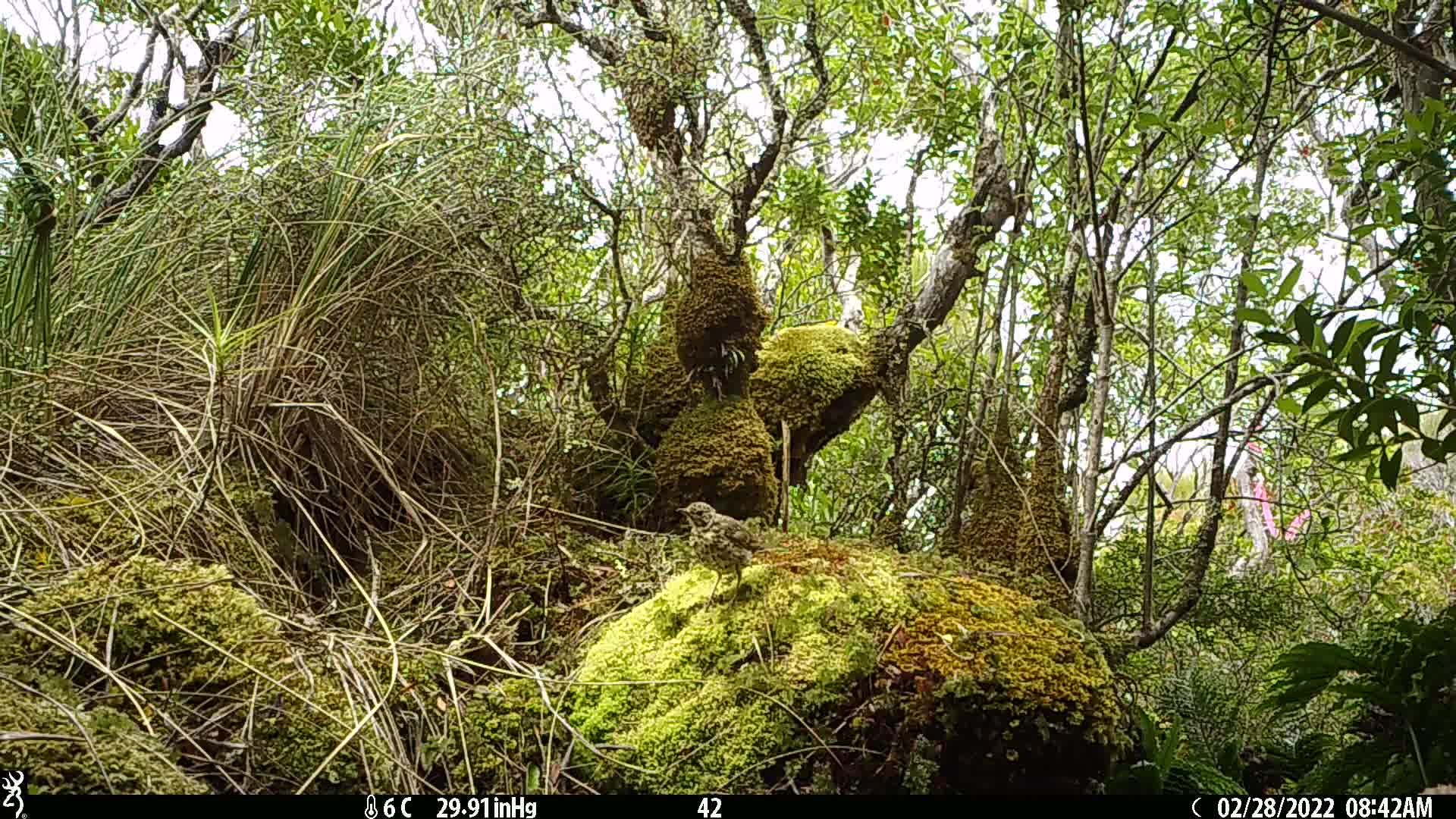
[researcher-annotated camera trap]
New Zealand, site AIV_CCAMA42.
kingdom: Animalia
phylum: Chordata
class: Aves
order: Passeriformes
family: Turdidae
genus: Turdus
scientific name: Turdus philomelos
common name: song thrush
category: thrush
Thrush (song thrush) (Turdus philomelos).